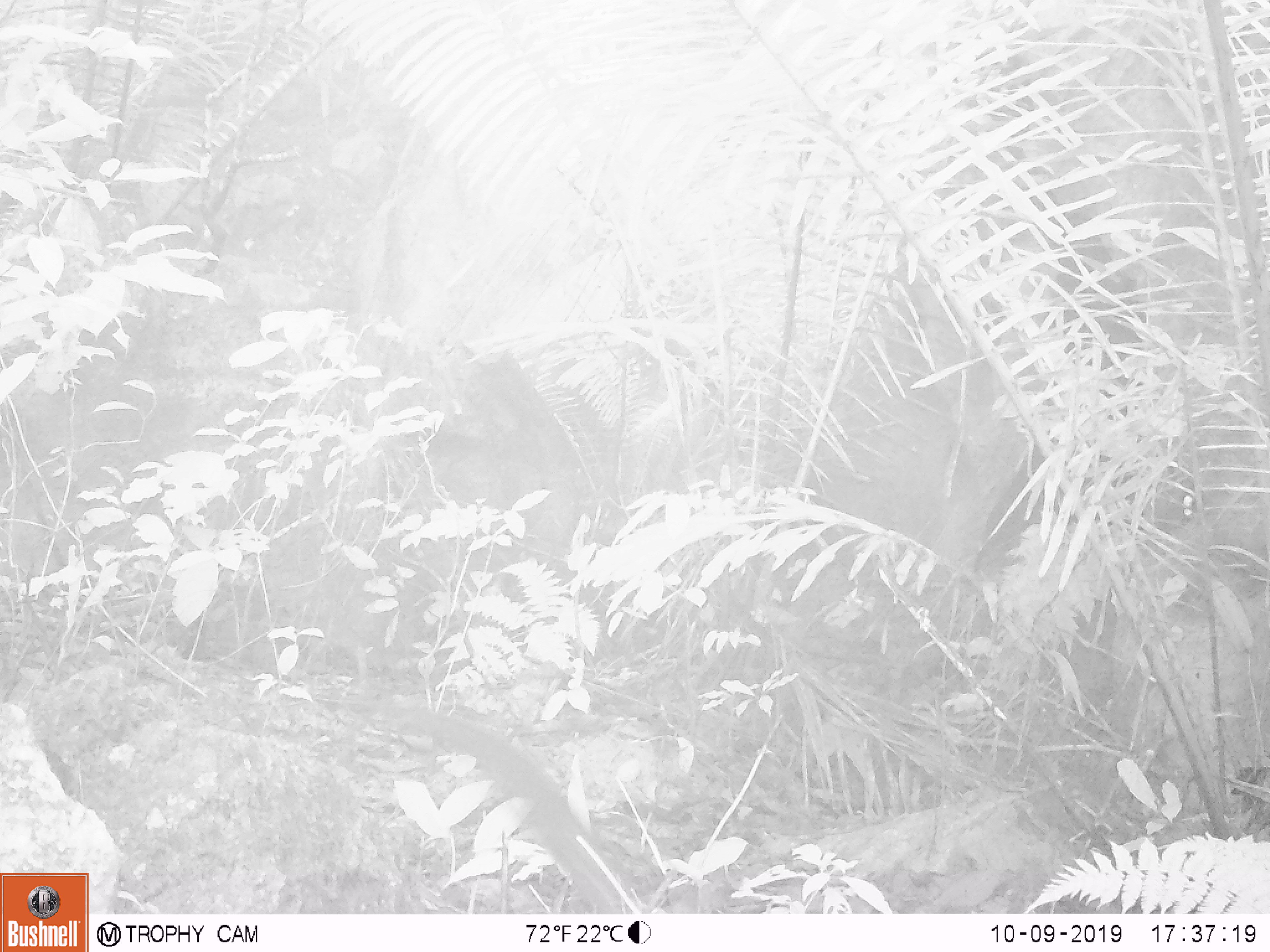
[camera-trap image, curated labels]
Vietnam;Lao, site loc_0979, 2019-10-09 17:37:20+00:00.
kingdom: Animalia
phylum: Chordata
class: Mammalia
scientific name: Mammalia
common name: mammal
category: unidentified small mammal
Unidentified small mammal (mammal) (Mammalia). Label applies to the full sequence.